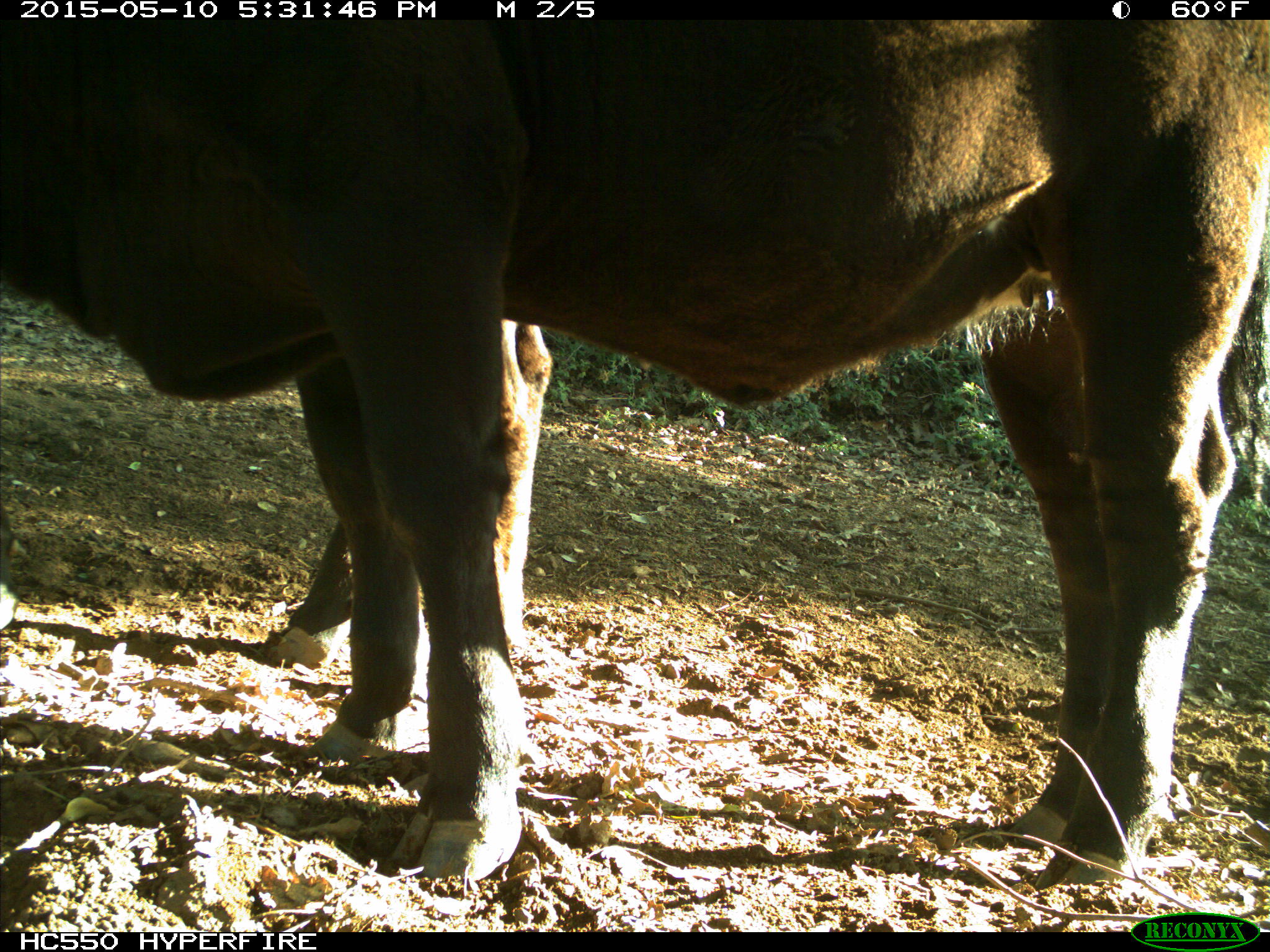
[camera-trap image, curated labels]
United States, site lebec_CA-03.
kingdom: Animalia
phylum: Chordata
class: Mammalia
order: Artiodactyla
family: Bovidae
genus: Bos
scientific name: Bos taurus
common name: domestic cow